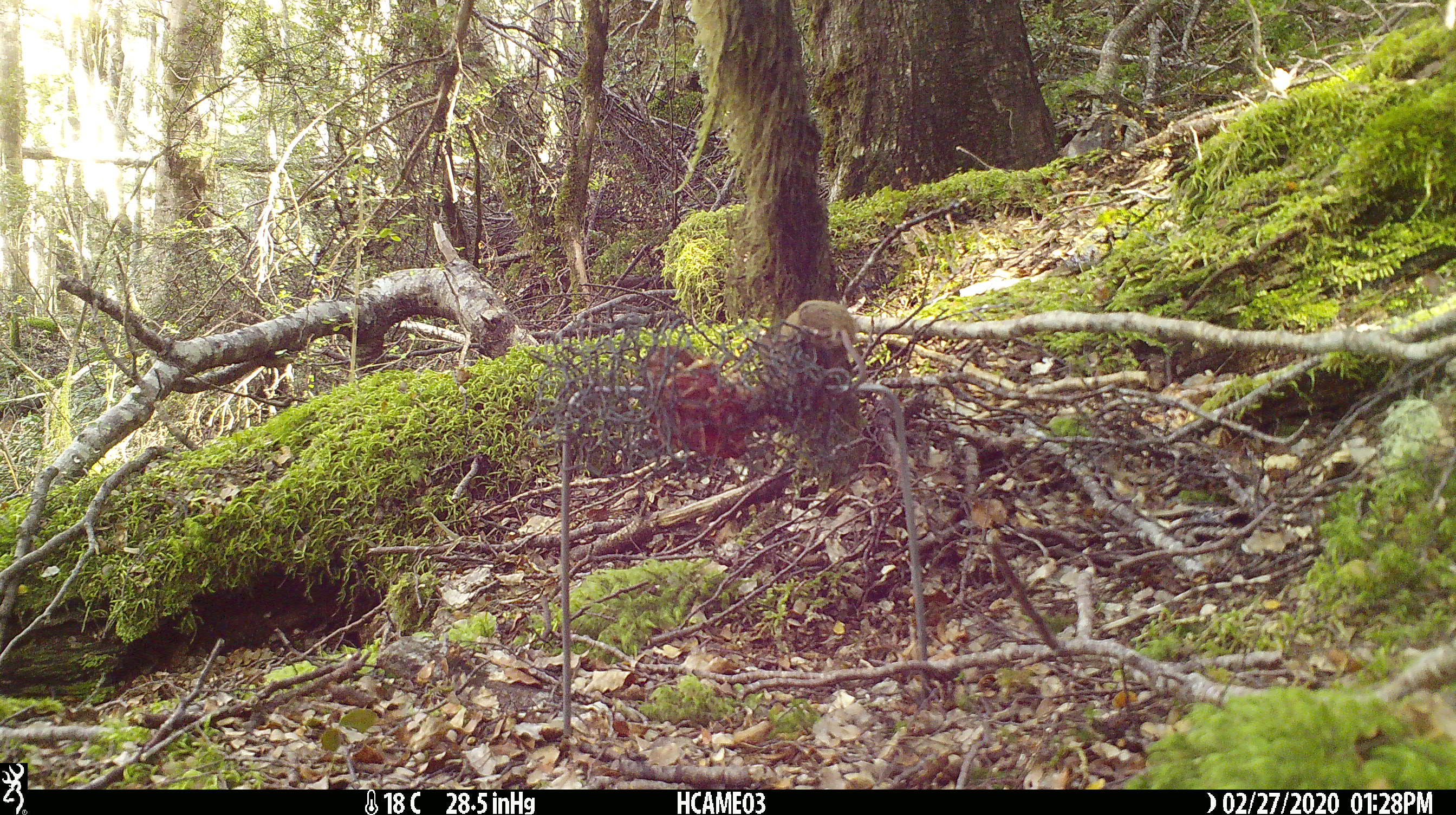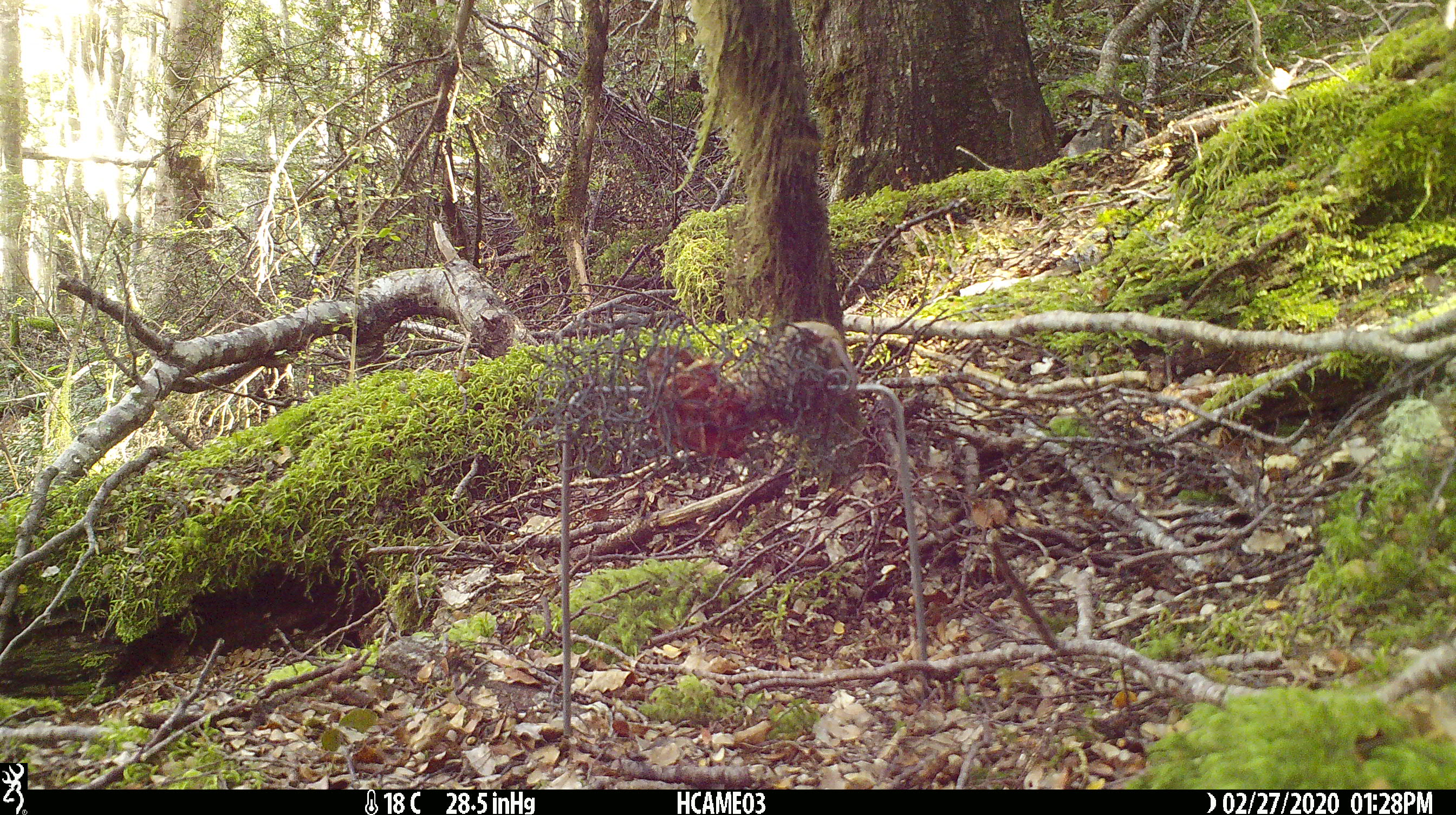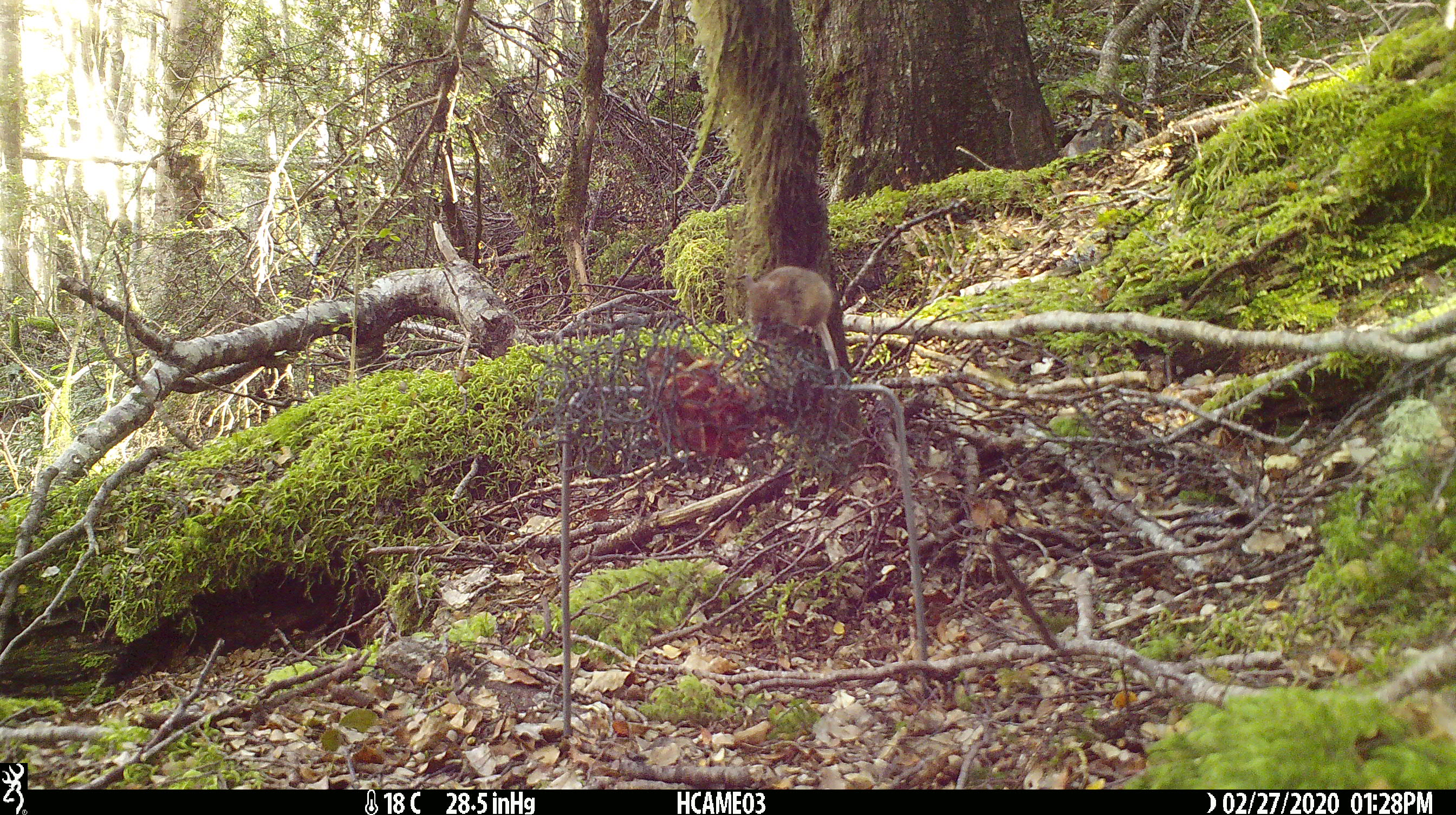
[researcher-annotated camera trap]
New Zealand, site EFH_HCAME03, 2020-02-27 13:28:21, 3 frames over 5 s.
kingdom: Animalia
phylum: Chordata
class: Mammalia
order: Rodentia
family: Muridae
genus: Mus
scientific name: Mus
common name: mouse